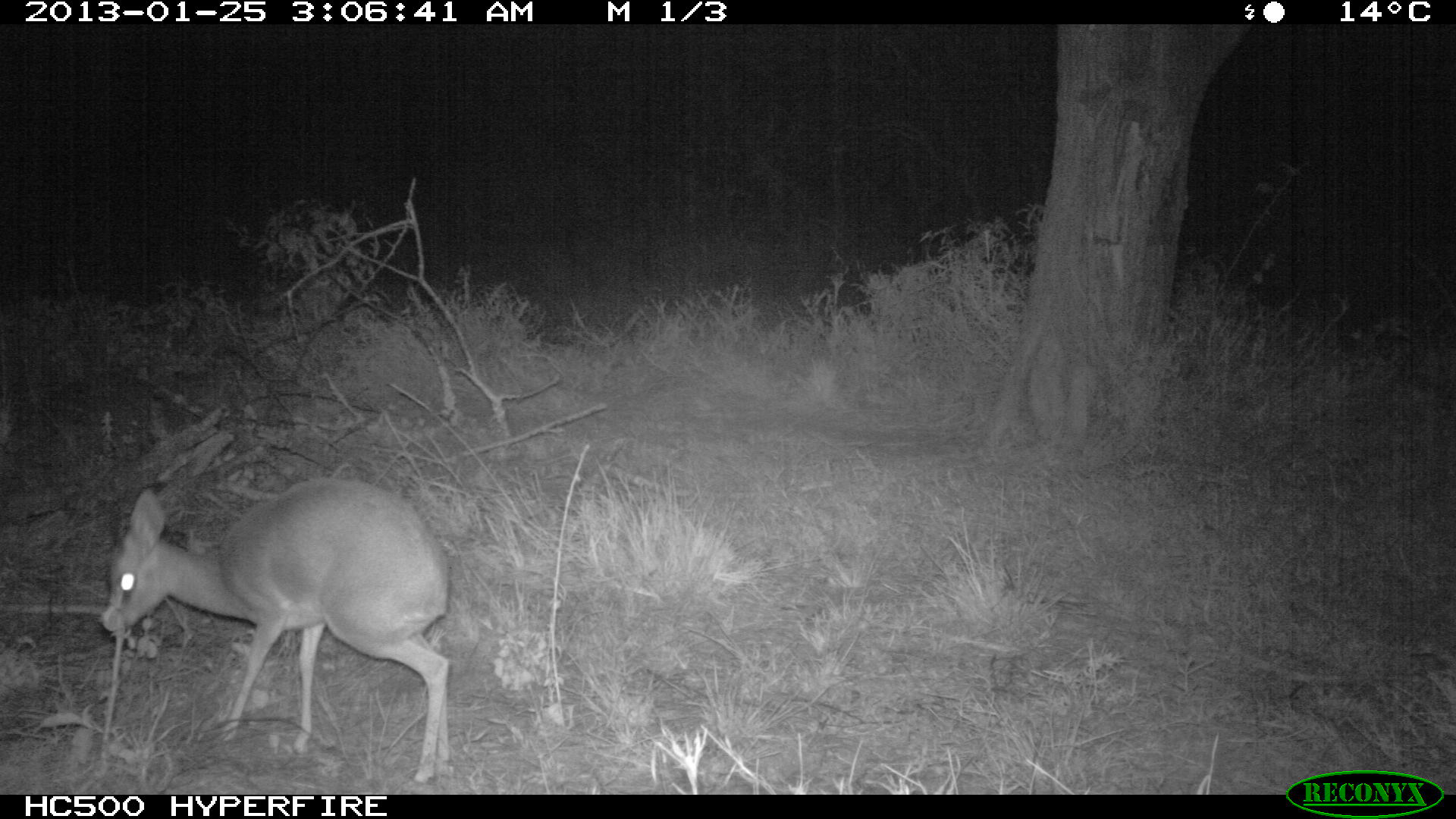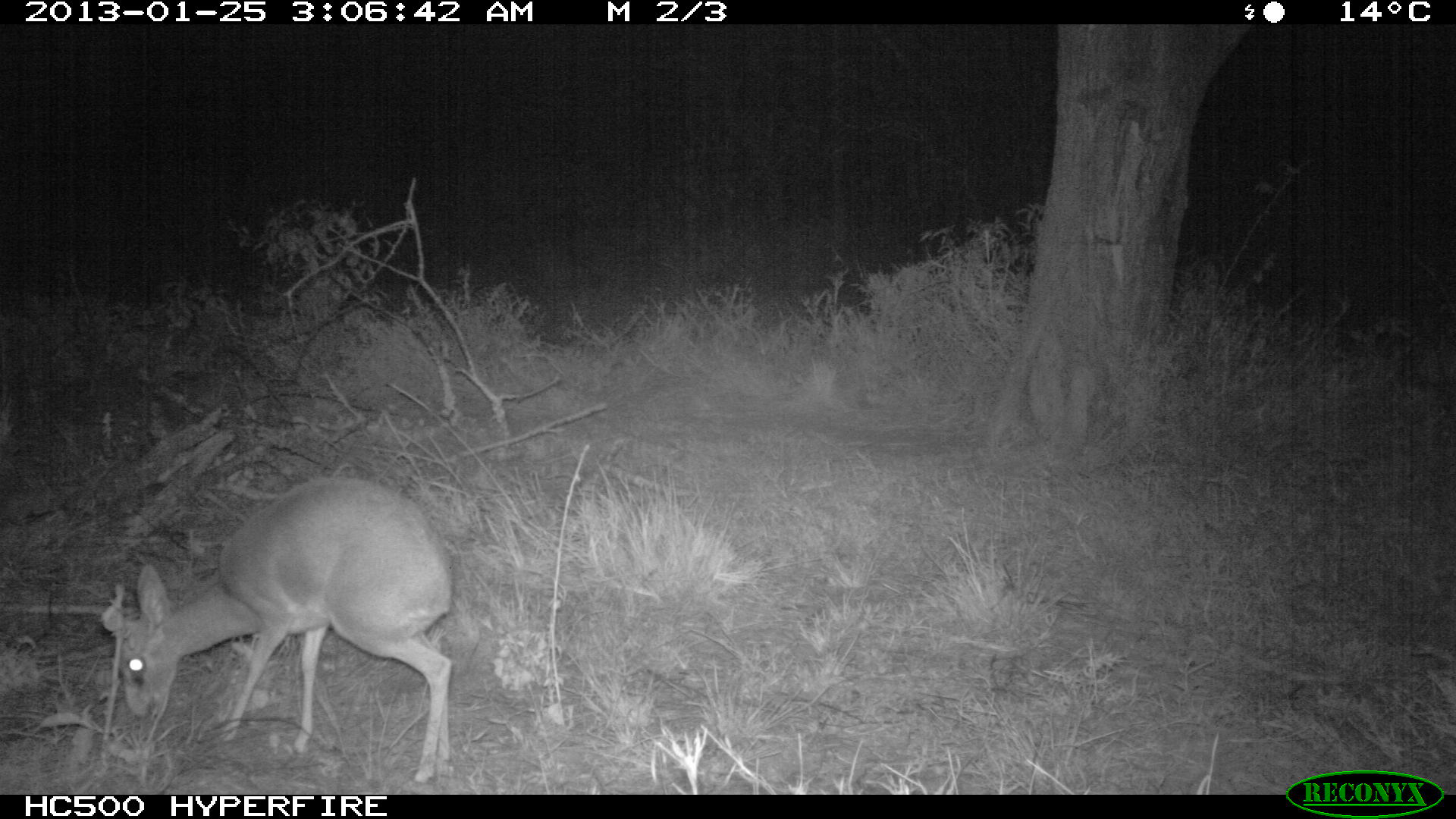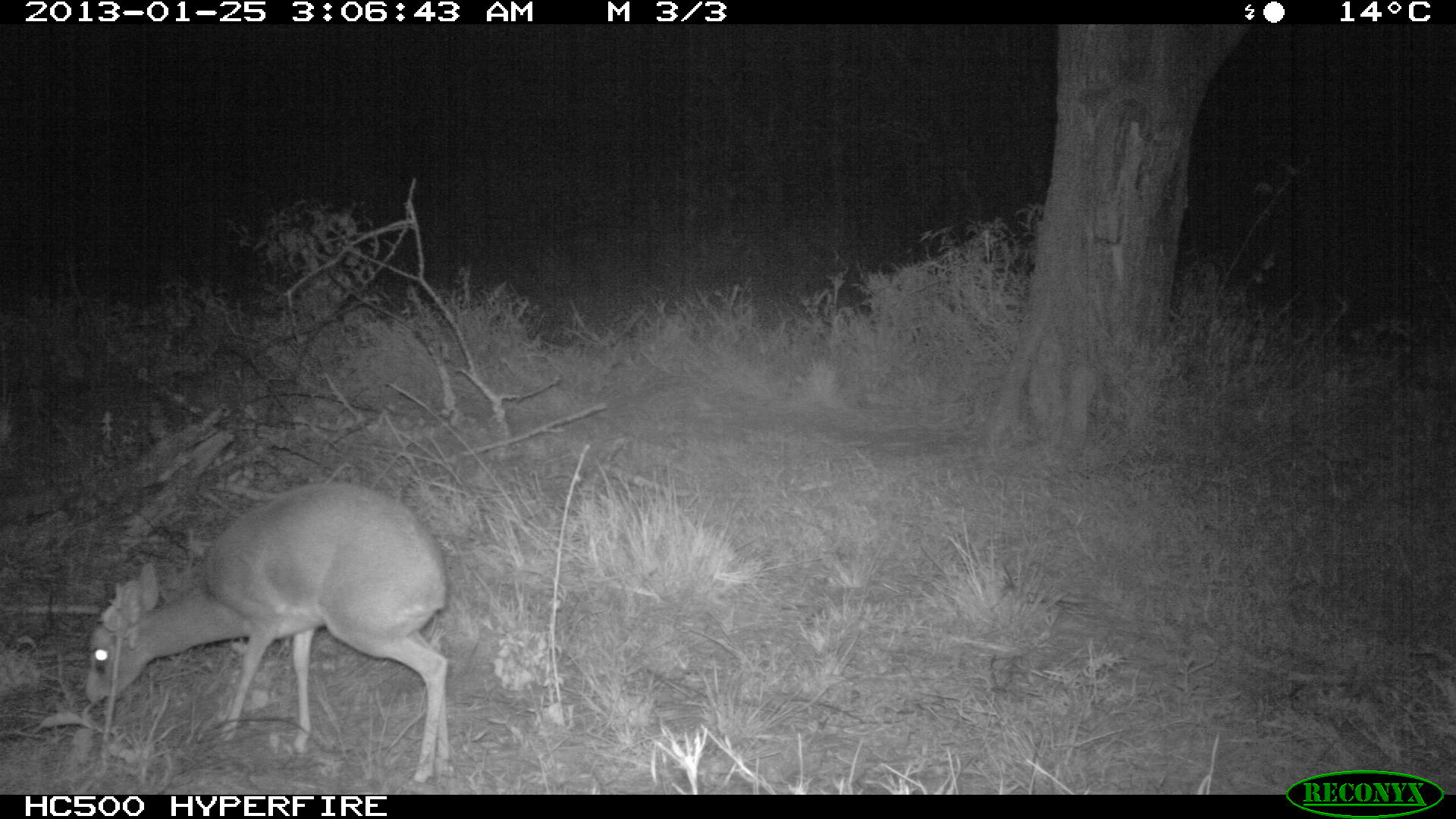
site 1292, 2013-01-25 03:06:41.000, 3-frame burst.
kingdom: Animalia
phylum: Chordata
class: Mammalia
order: Artiodactyla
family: Bovidae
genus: Madoqua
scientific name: Madoqua guentheri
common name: günther's dik-dik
Madoqua guentheri (günther's dik-dik), count 1.